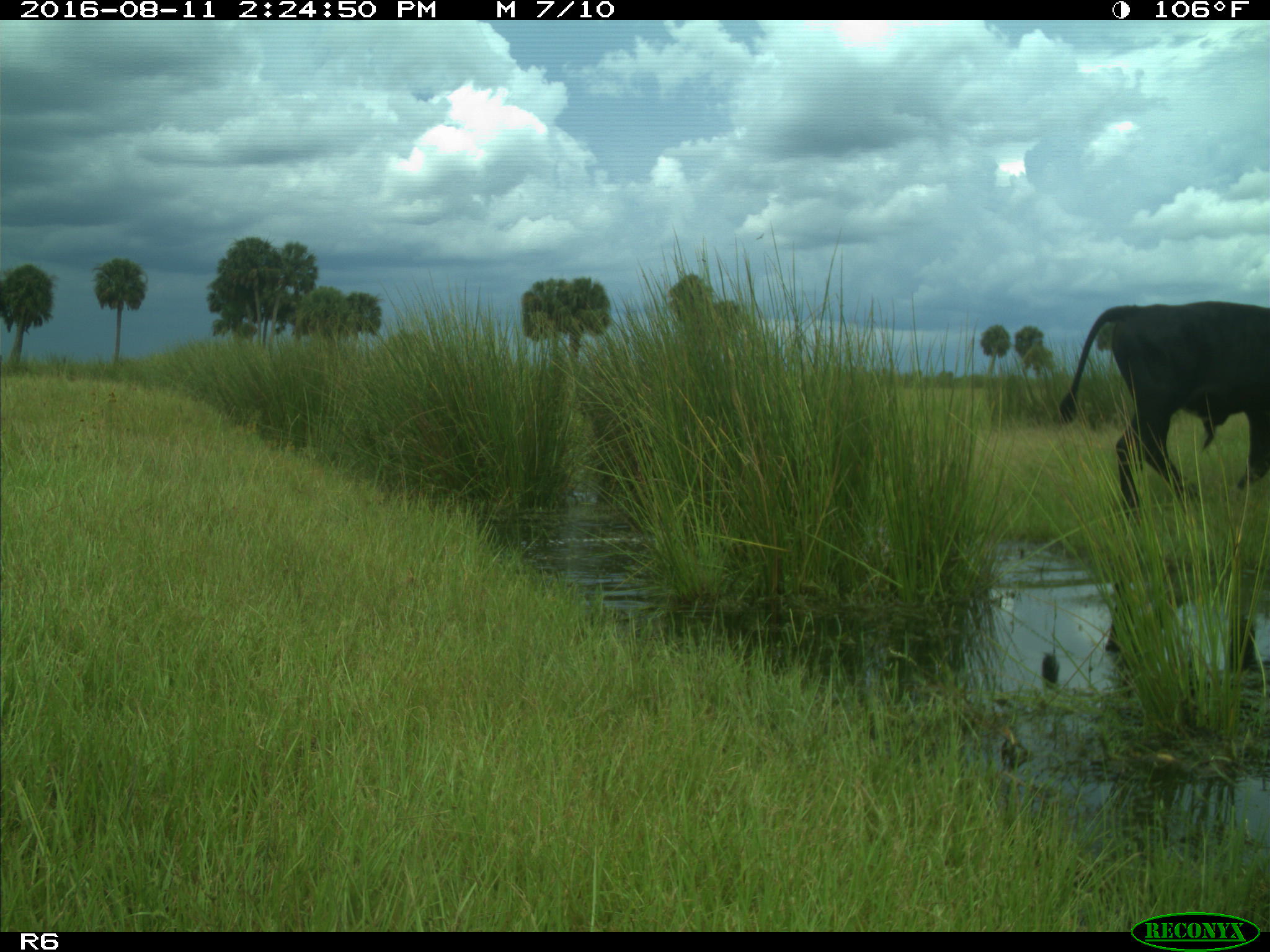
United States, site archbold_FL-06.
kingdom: Animalia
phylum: Chordata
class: Mammalia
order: Artiodactyla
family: Bovidae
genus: Bos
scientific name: Bos taurus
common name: domestic cow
Bos taurus (domestic cow).